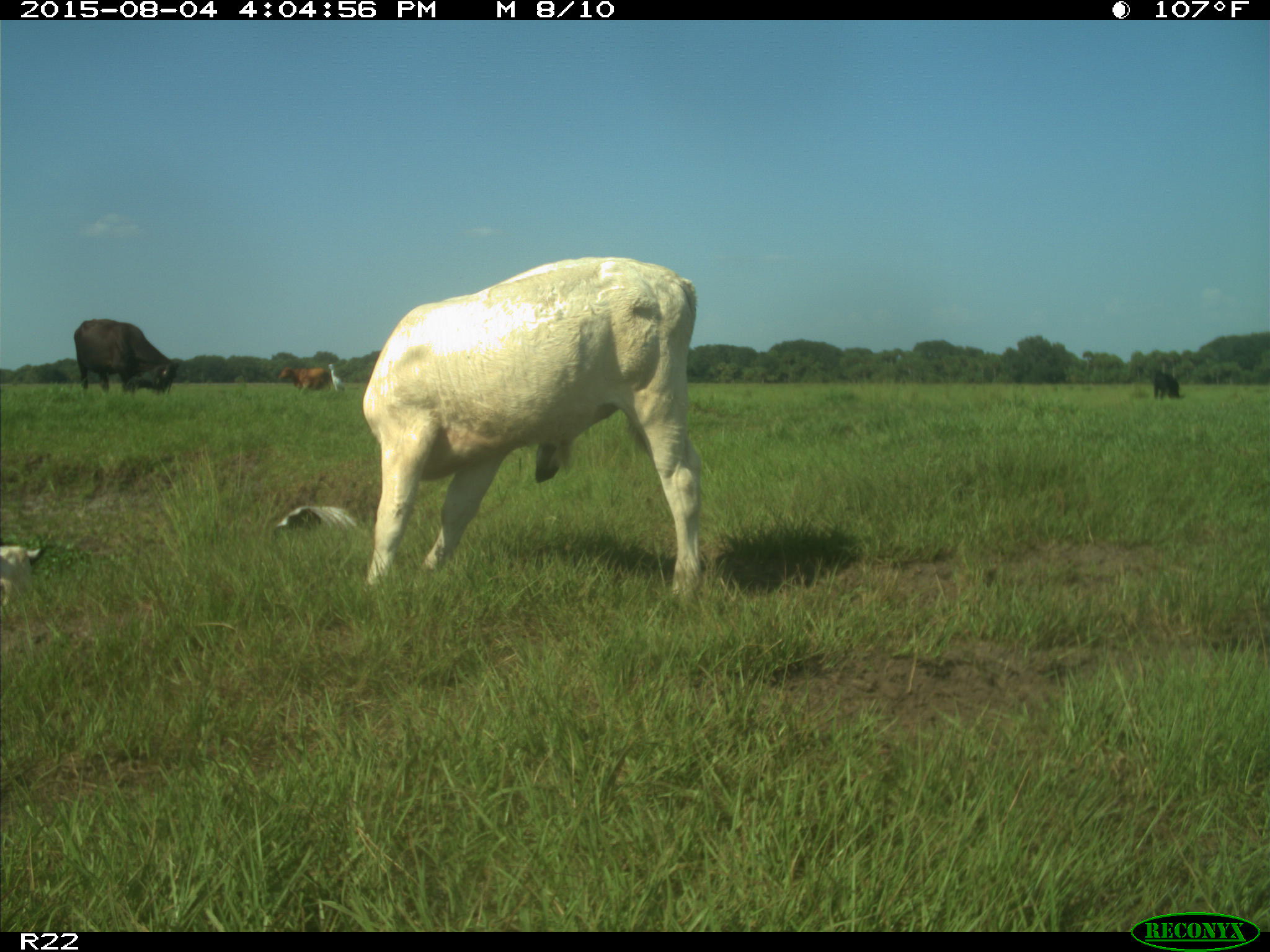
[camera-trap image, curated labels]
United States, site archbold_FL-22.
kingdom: Animalia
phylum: Chordata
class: Mammalia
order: Artiodactyla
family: Bovidae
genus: Bos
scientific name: Bos taurus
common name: domestic cow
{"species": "Bos taurus (domestic cow)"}